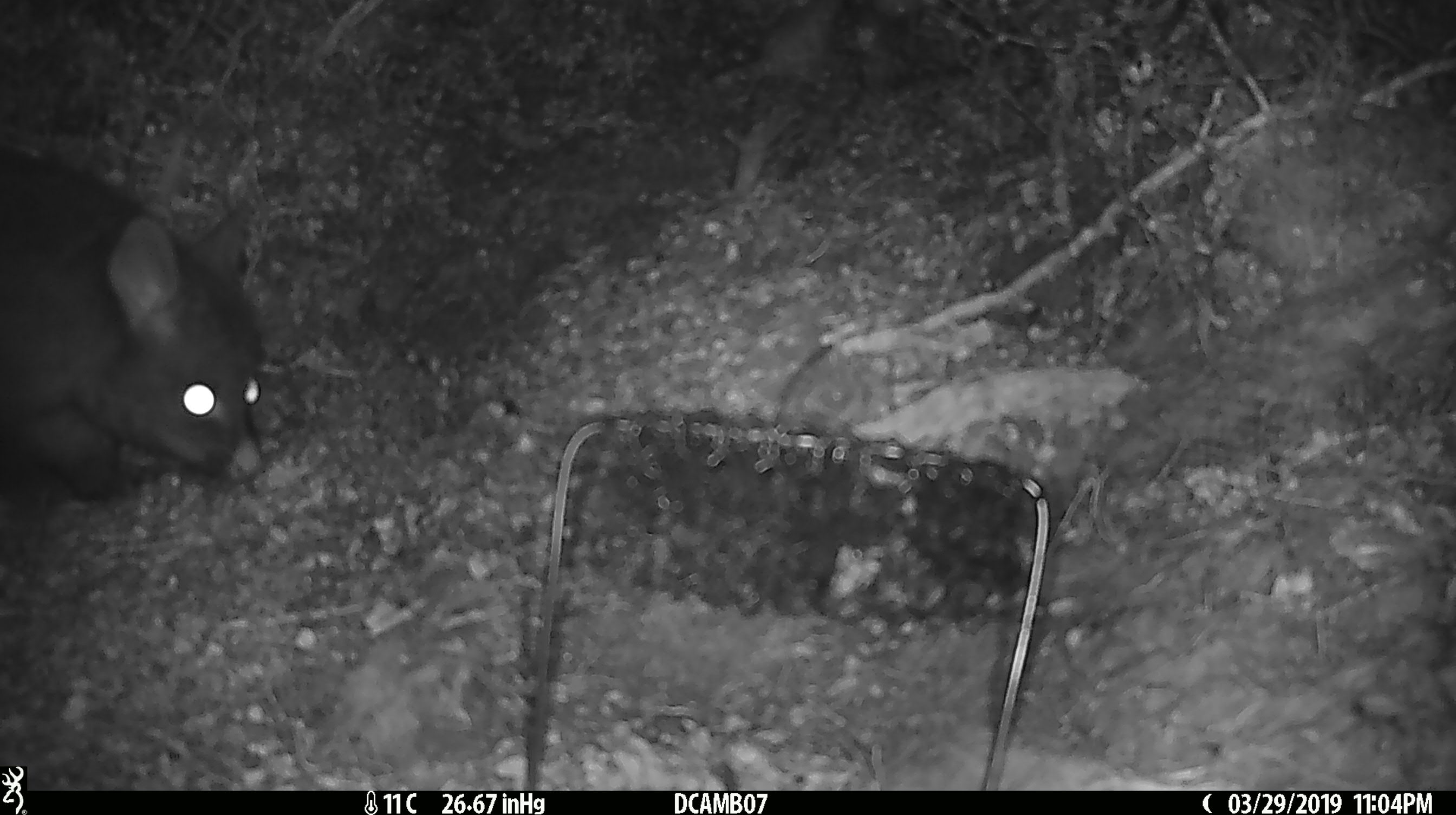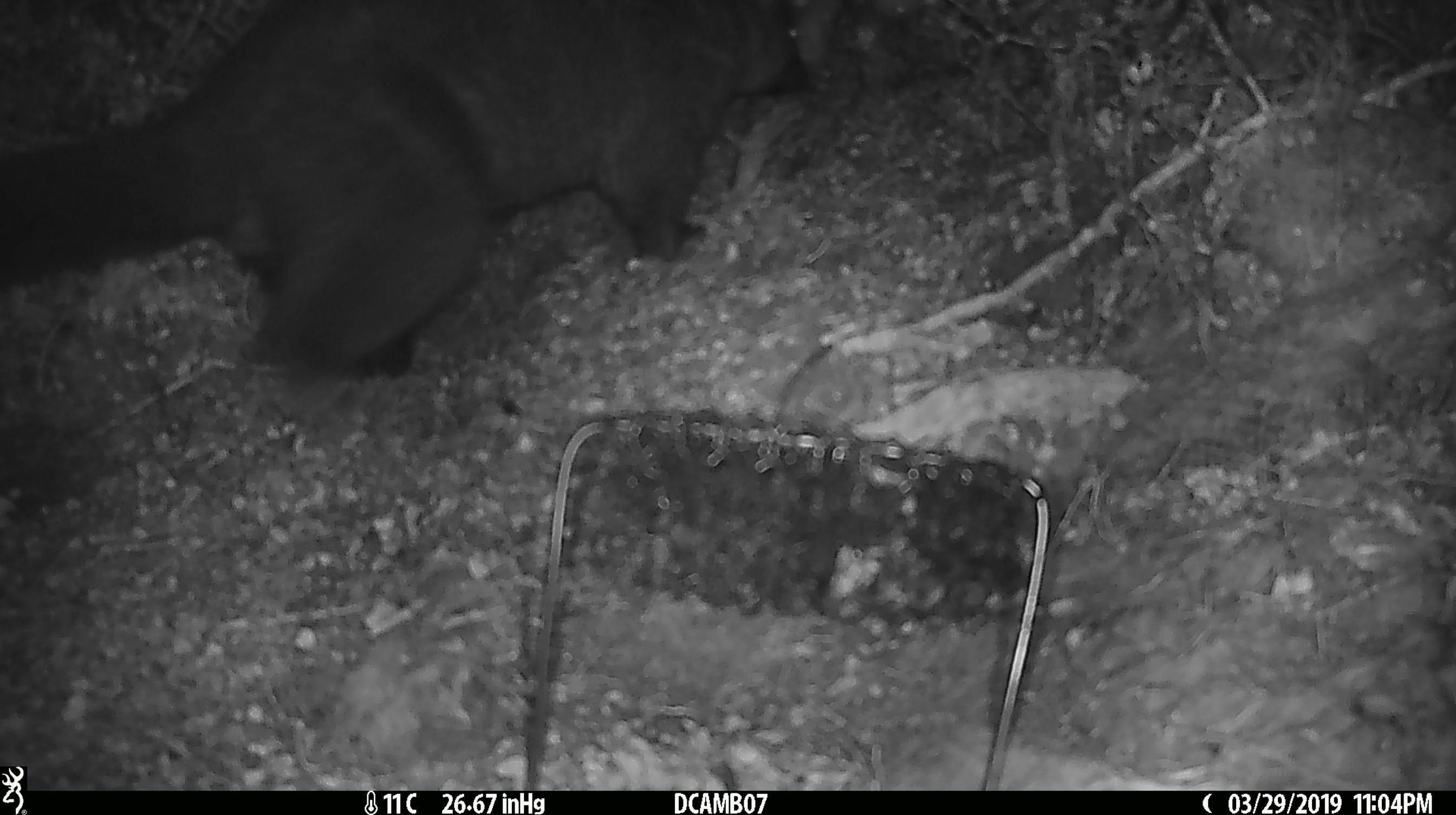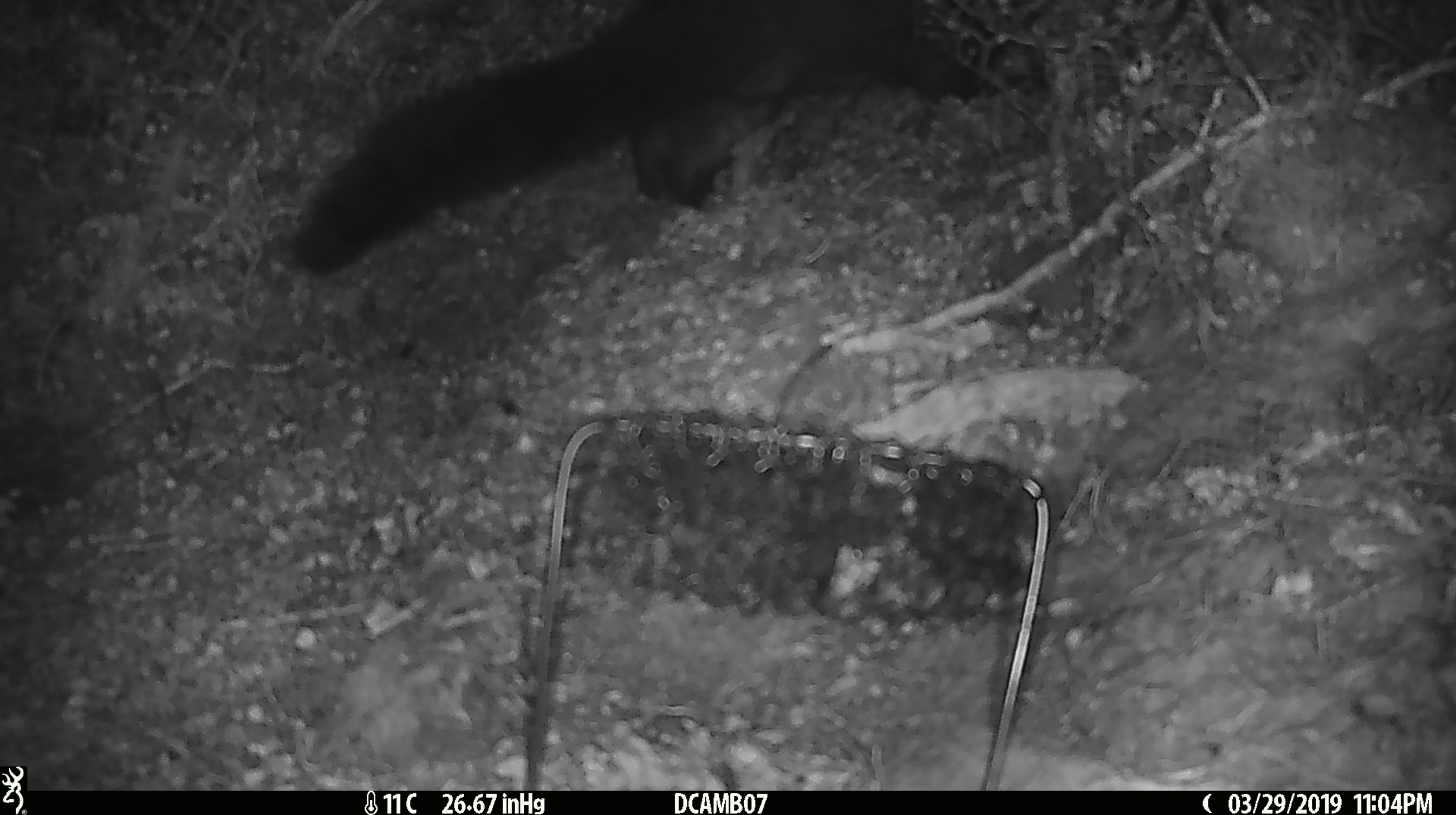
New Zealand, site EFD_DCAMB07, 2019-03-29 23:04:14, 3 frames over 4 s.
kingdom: Animalia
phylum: Chordata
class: Mammalia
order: Diprotodontia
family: Phalangeridae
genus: Trichosurus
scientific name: Trichosurus vulpecula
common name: common brushtail possum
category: possum